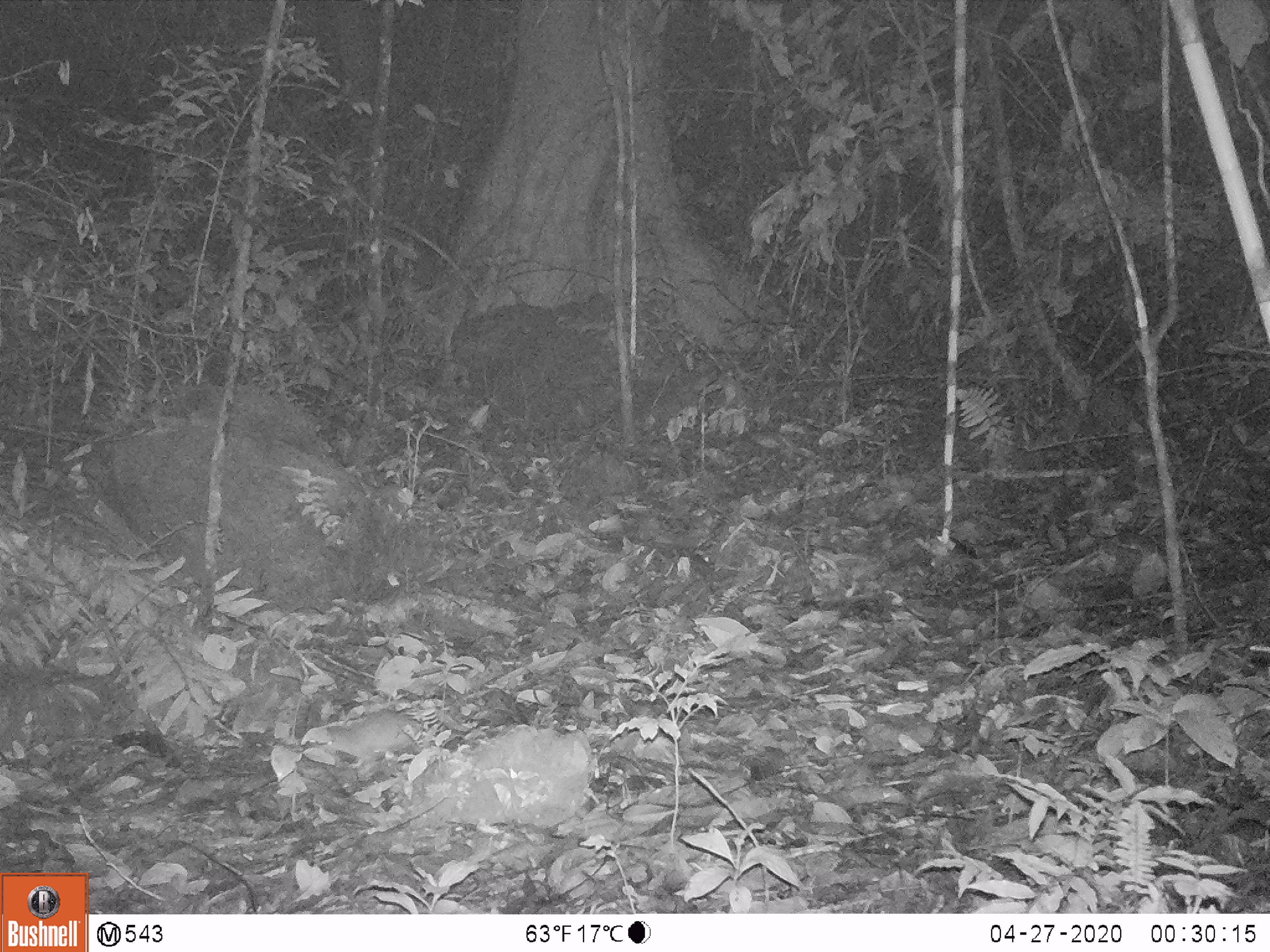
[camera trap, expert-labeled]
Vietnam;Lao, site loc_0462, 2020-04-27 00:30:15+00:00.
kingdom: Animalia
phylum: Chordata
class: Mammalia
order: Rodentia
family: Muridae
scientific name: Muridae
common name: old-world mice and rats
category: unidentified murid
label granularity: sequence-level